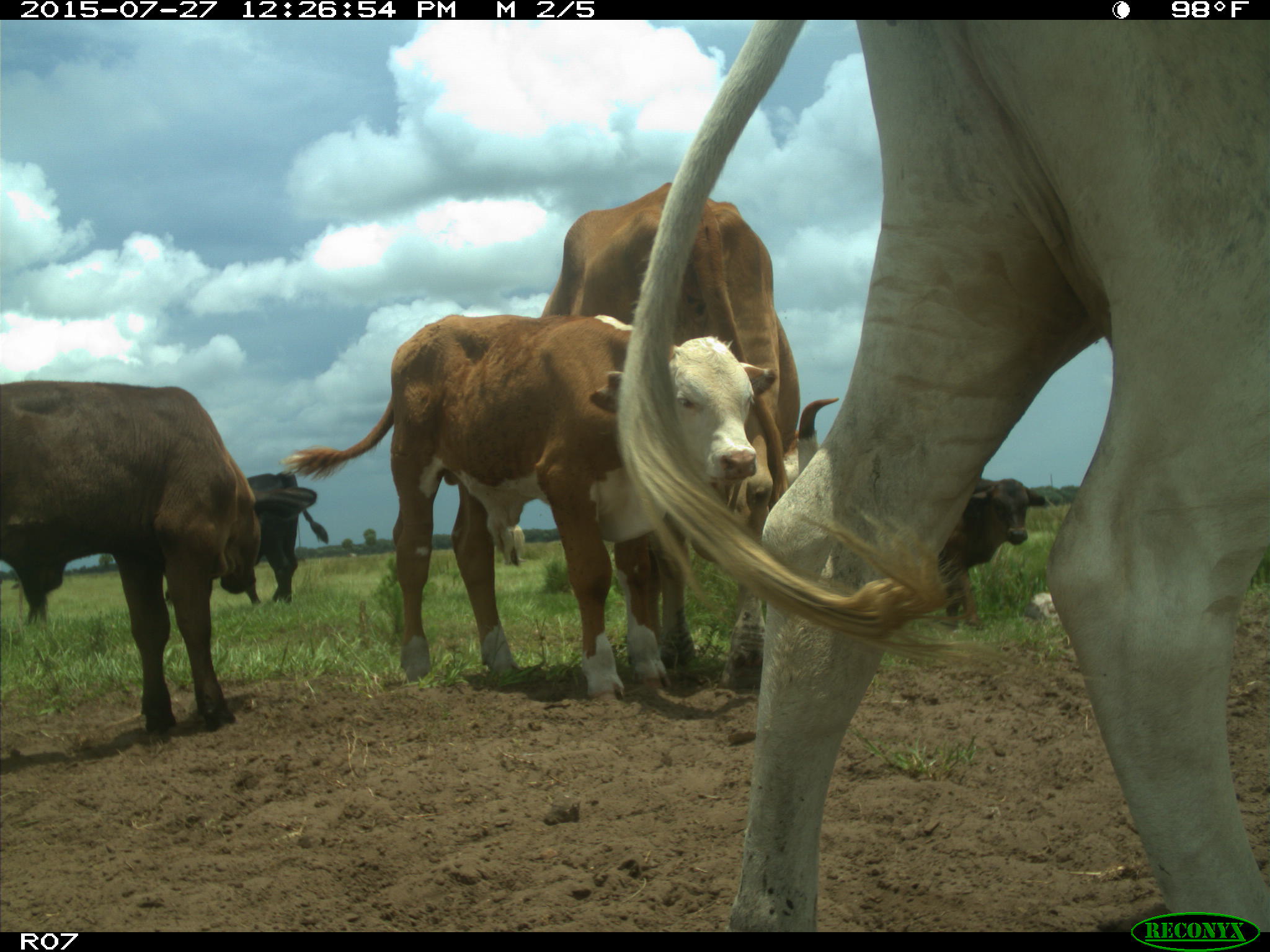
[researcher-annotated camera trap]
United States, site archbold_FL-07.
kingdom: Animalia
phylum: Chordata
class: Mammalia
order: Artiodactyla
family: Bovidae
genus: Bos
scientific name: Bos taurus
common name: domestic cow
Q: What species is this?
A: Bos taurus (domestic cow).